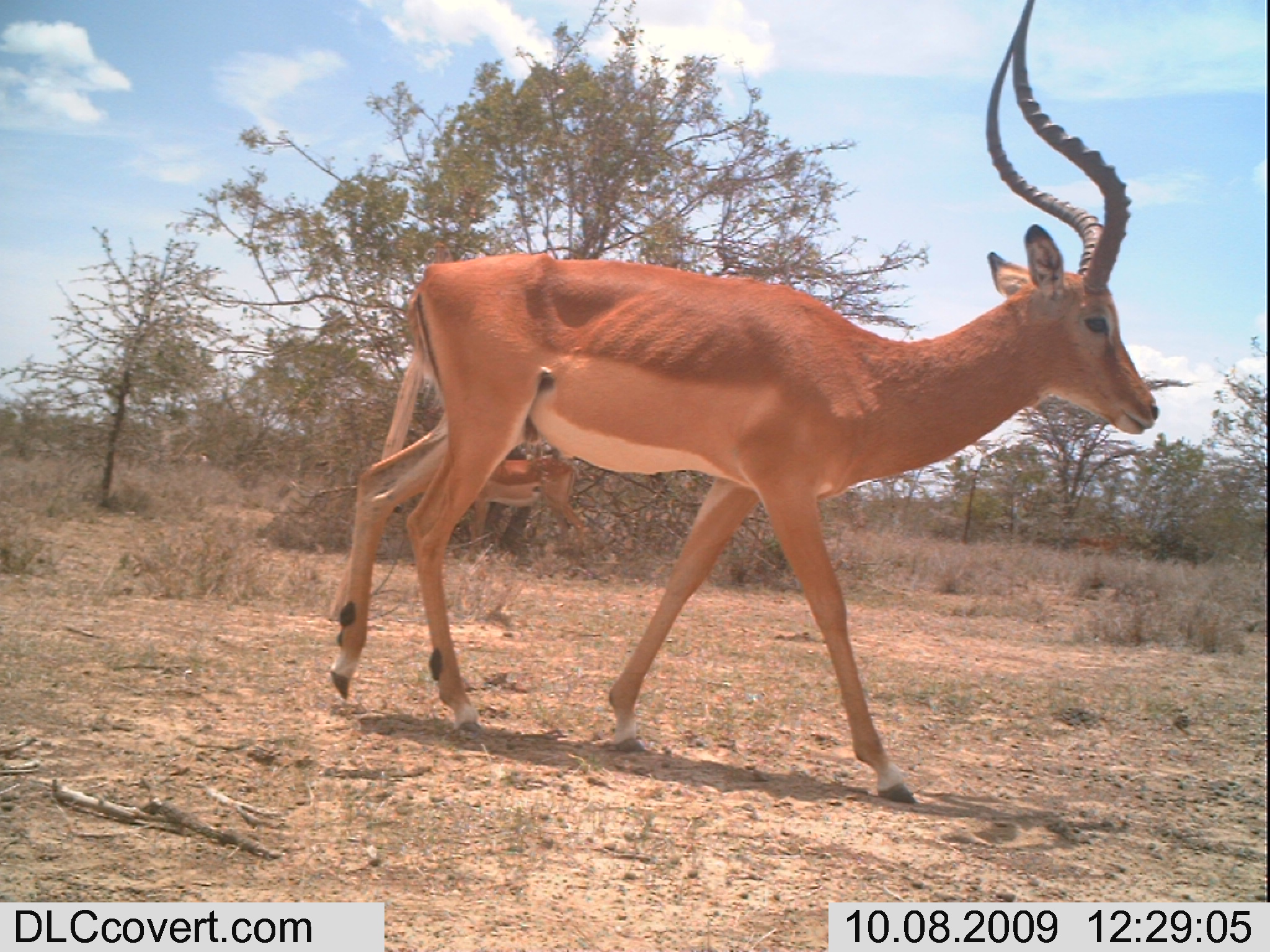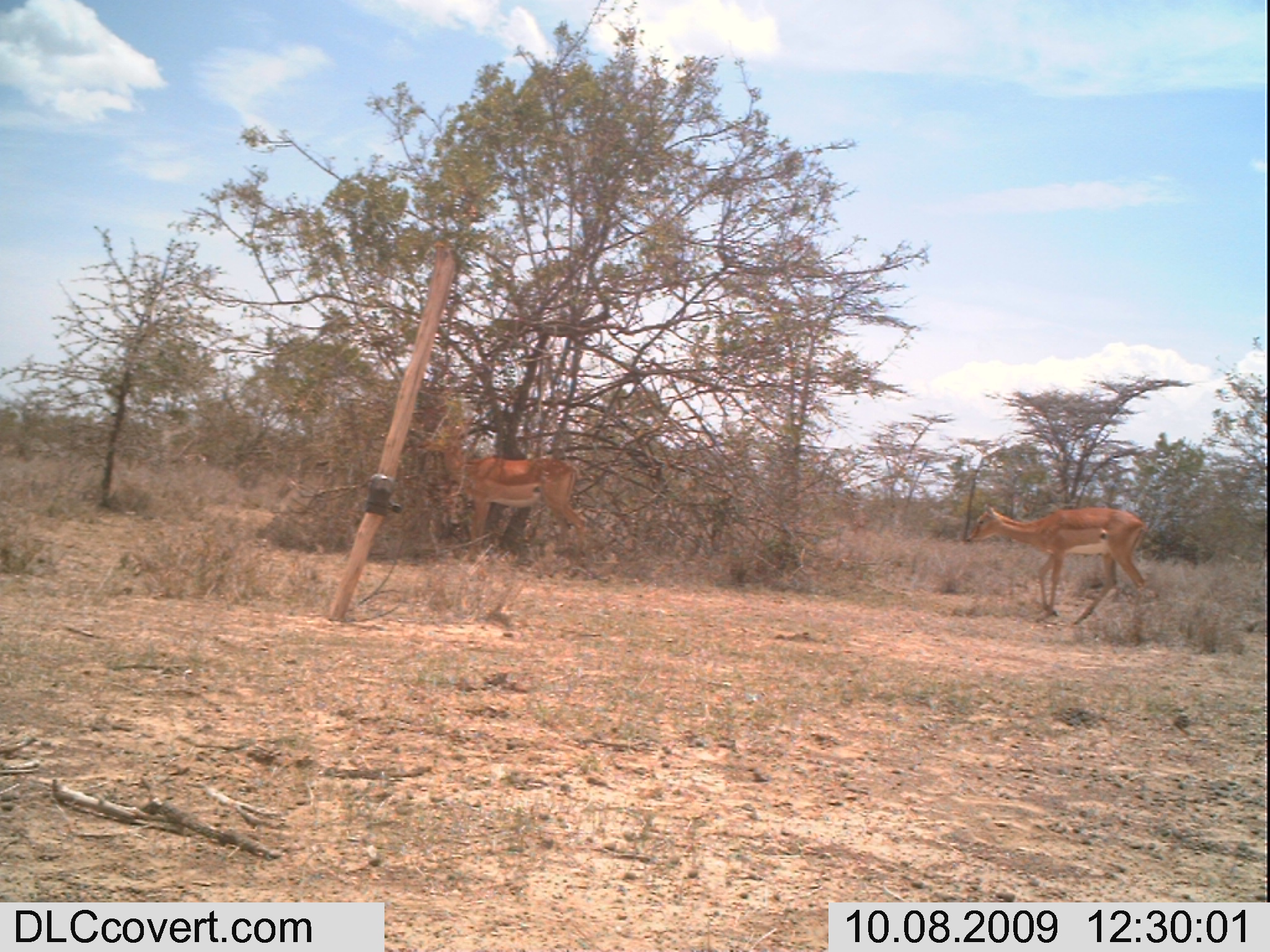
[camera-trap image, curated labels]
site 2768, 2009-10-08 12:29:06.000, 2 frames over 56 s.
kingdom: Animalia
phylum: Chordata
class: Mammalia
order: Artiodactyla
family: Bovidae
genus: Aepyceros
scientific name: Aepyceros melampus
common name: impala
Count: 3.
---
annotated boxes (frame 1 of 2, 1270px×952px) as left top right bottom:
aepyceros melampus: 313 0 1170 810; 453 445 600 563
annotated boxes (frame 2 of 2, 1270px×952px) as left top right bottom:
aepyceros melampus: 419 414 595 564; 958 500 1153 628